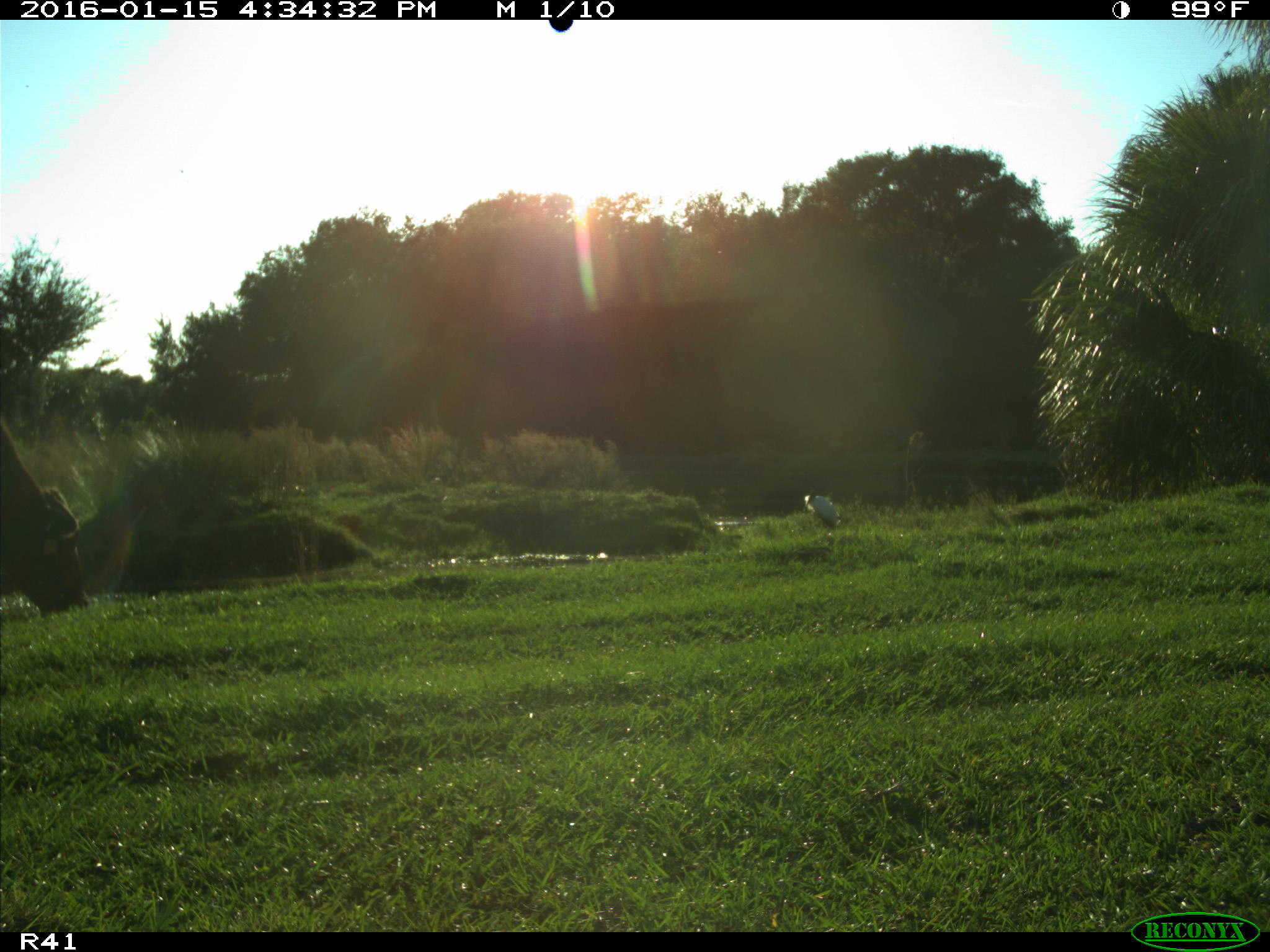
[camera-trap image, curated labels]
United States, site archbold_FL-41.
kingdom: Animalia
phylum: Chordata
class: Mammalia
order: Artiodactyla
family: Bovidae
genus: Bos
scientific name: Bos taurus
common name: domestic cow